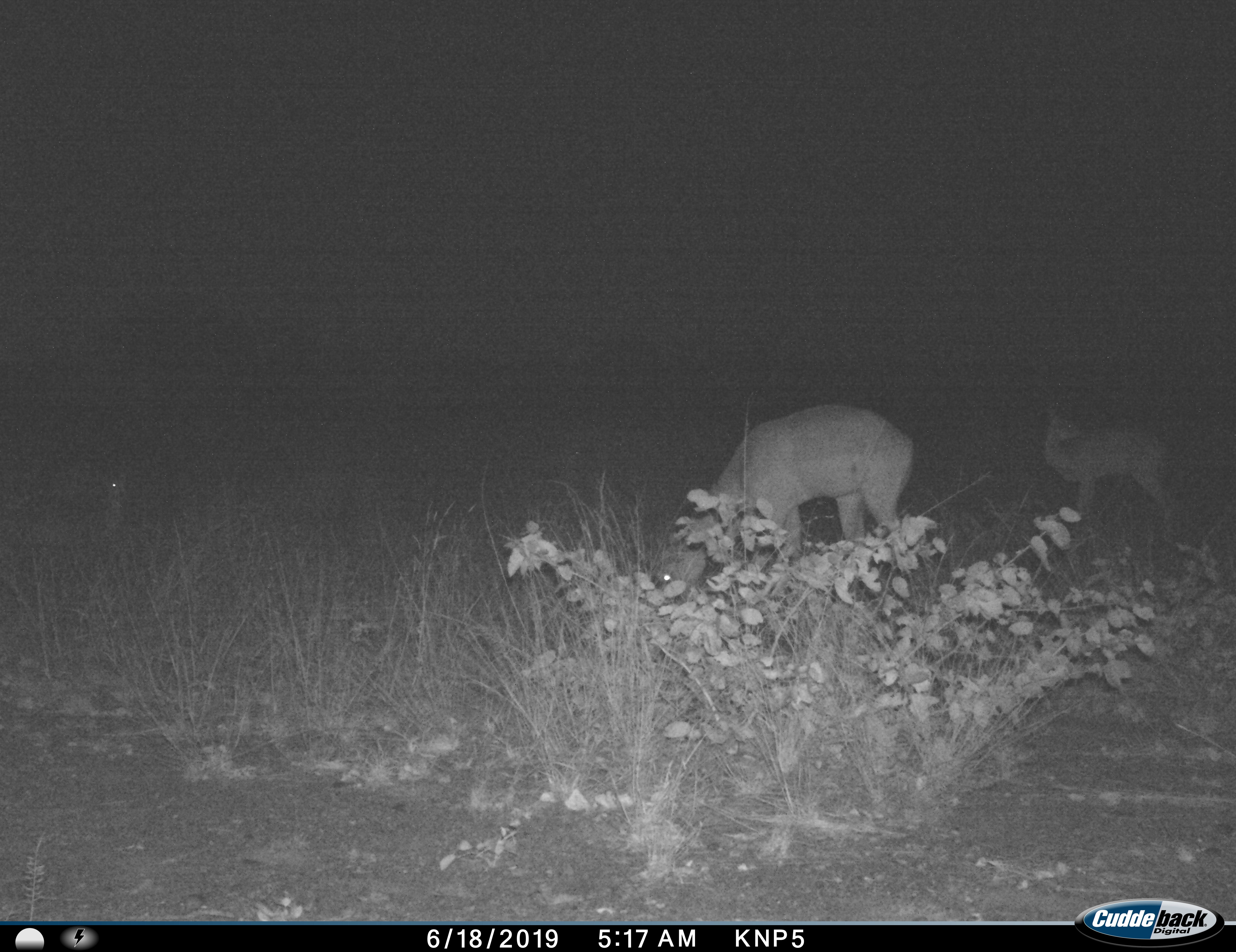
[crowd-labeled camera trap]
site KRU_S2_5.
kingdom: Animalia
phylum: Chordata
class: Mammalia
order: Artiodactyla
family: Bovidae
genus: Aepyceros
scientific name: Aepyceros melampus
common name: impala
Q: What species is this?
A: Impala (Aepyceros melampus).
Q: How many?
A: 3.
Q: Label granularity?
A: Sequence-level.